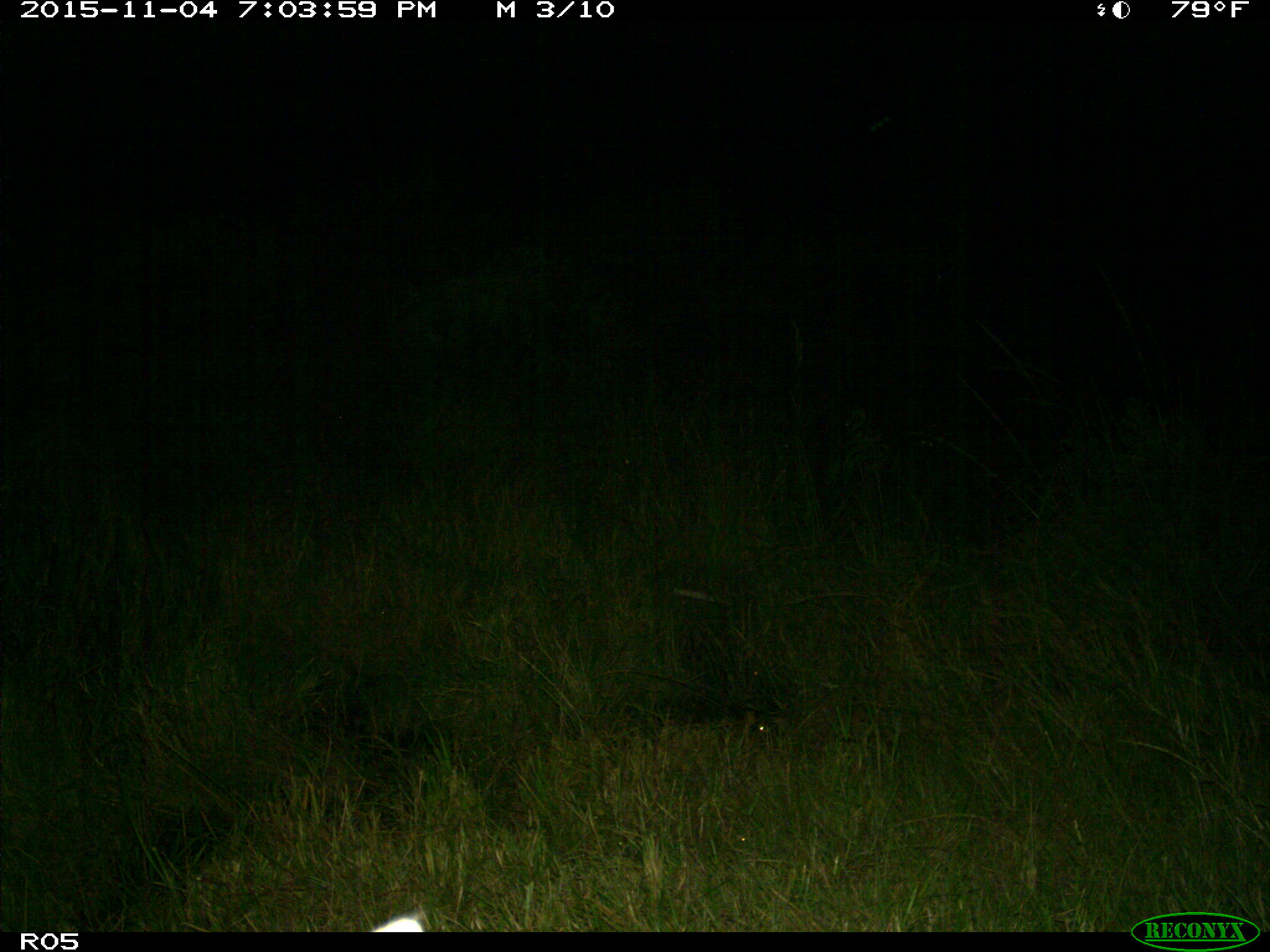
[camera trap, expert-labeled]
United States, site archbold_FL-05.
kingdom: Animalia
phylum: Chordata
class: Mammalia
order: Carnivora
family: Felidae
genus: Lynx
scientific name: Lynx rufus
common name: bobcat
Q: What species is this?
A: Lynx rufus (bobcat).